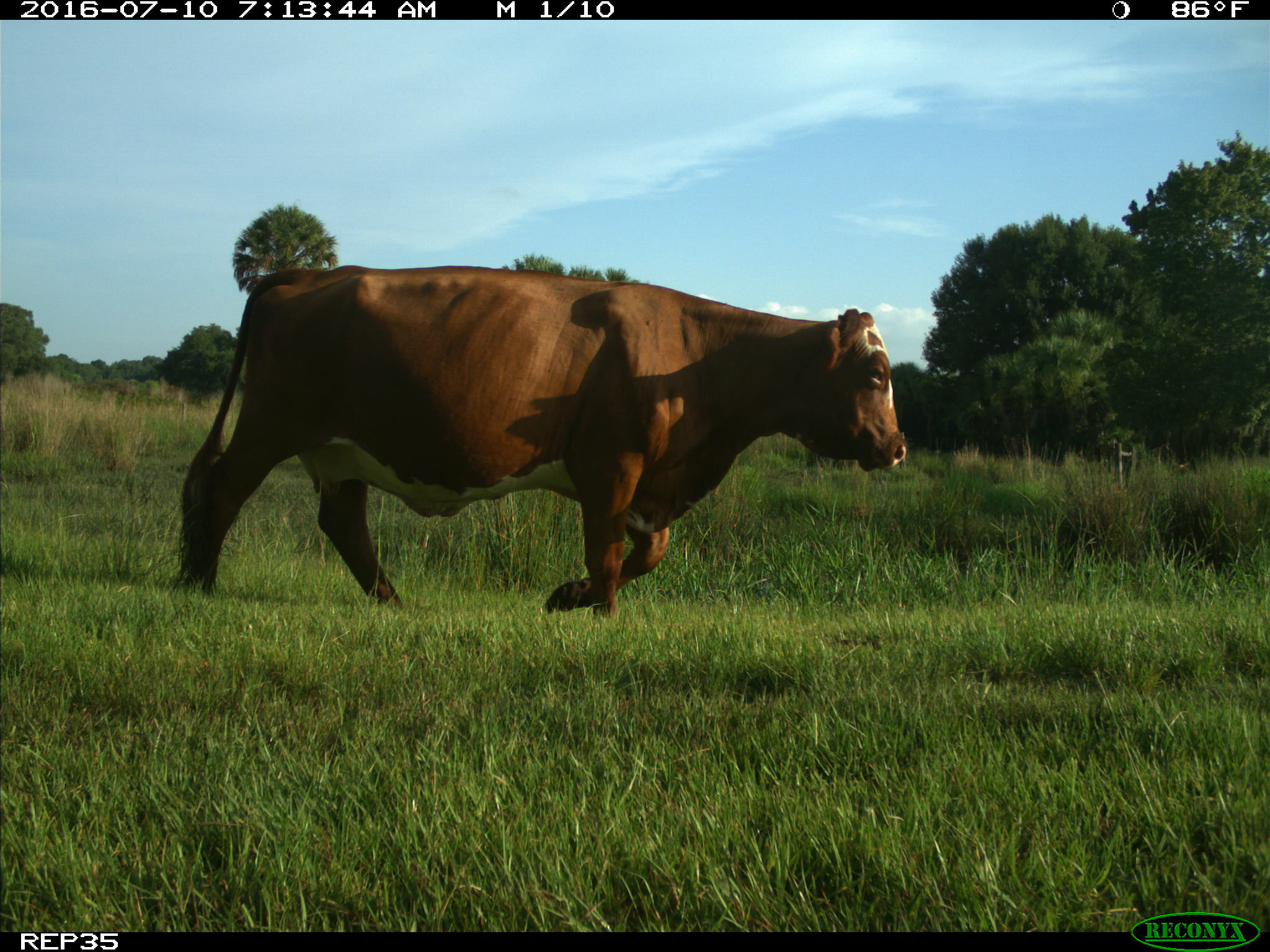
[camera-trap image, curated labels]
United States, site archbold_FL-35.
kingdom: Animalia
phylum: Chordata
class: Mammalia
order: Artiodactyla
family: Bovidae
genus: Bos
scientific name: Bos taurus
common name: domestic cow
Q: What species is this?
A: Bos taurus (domestic cow).